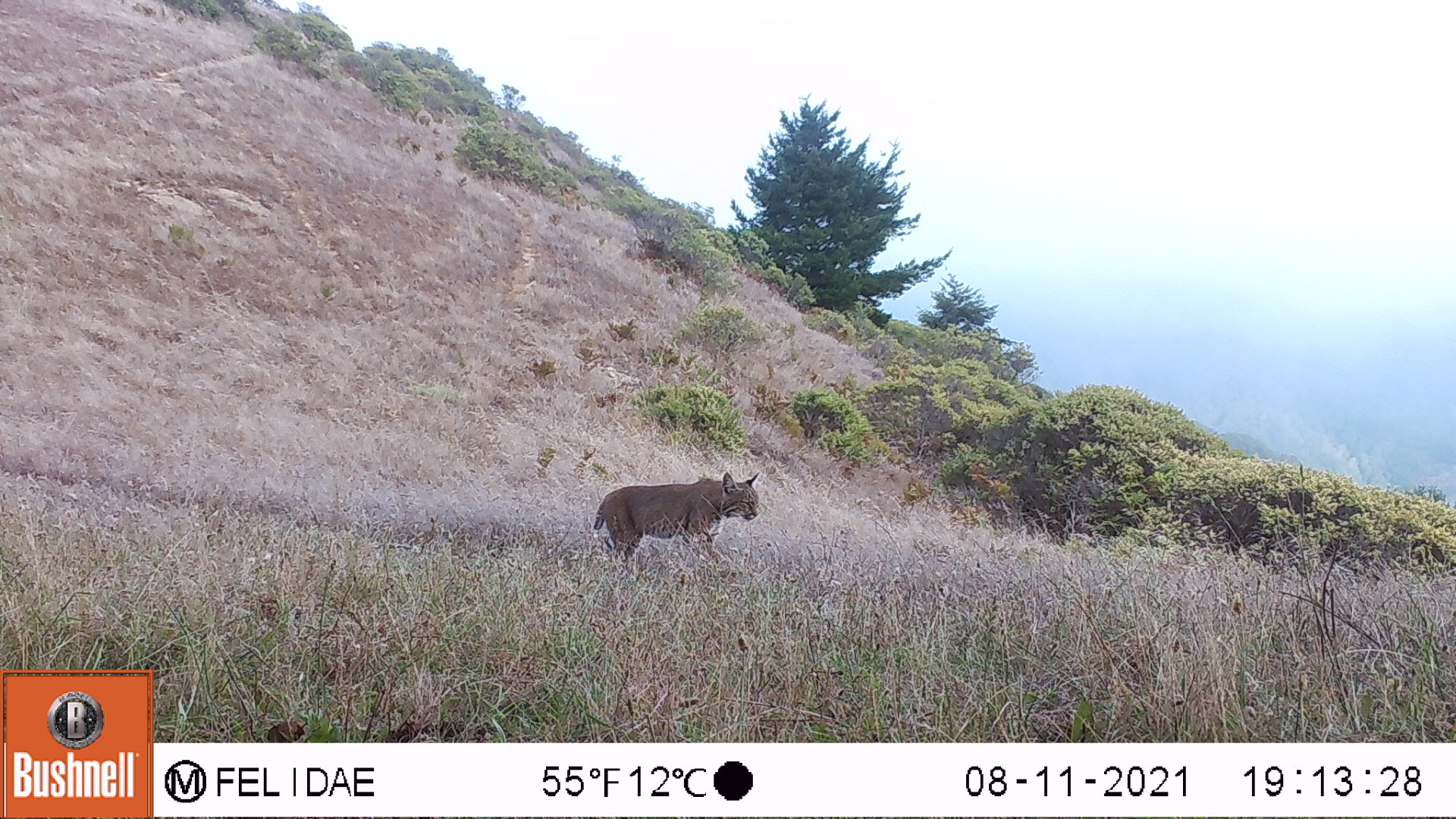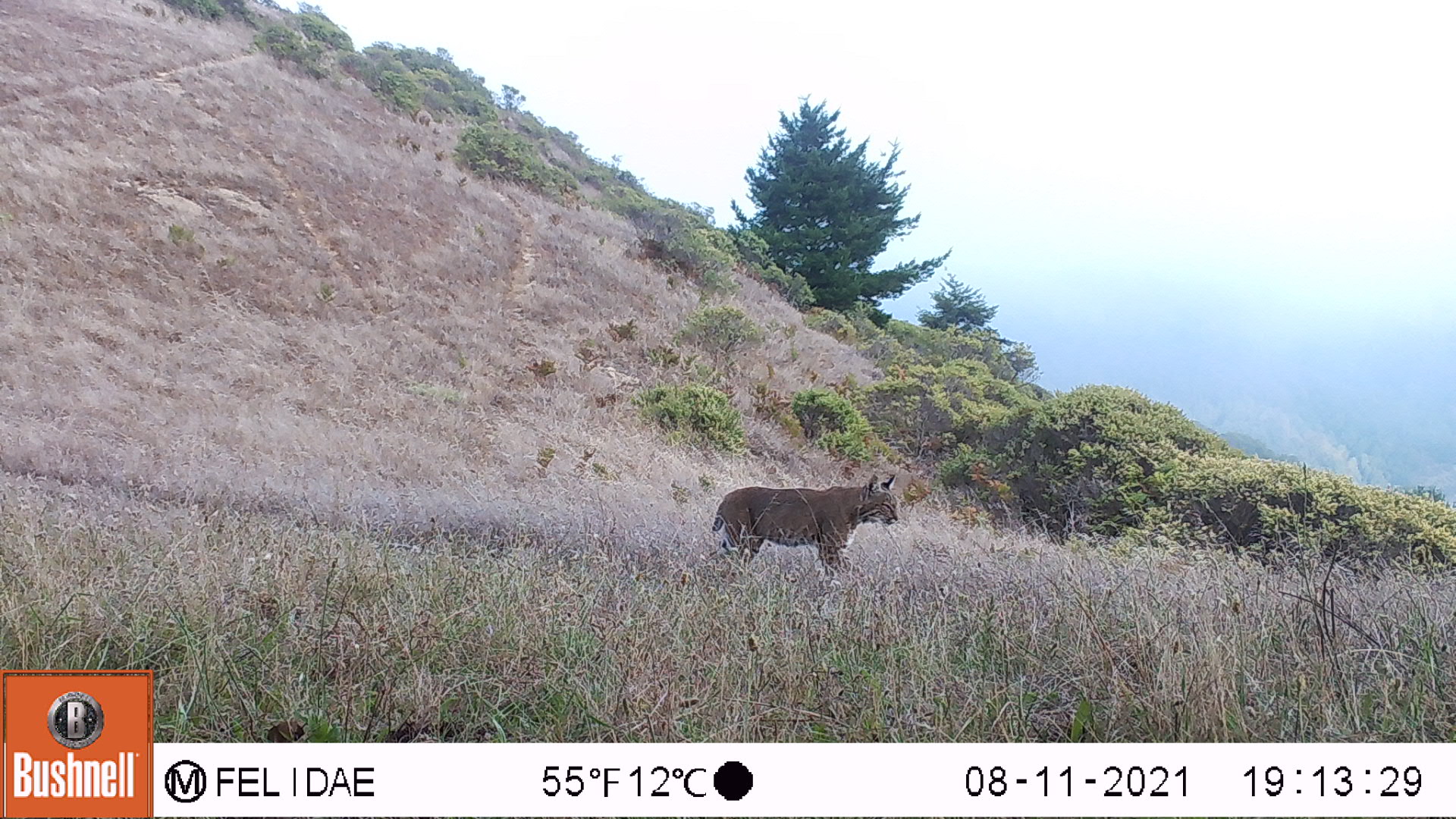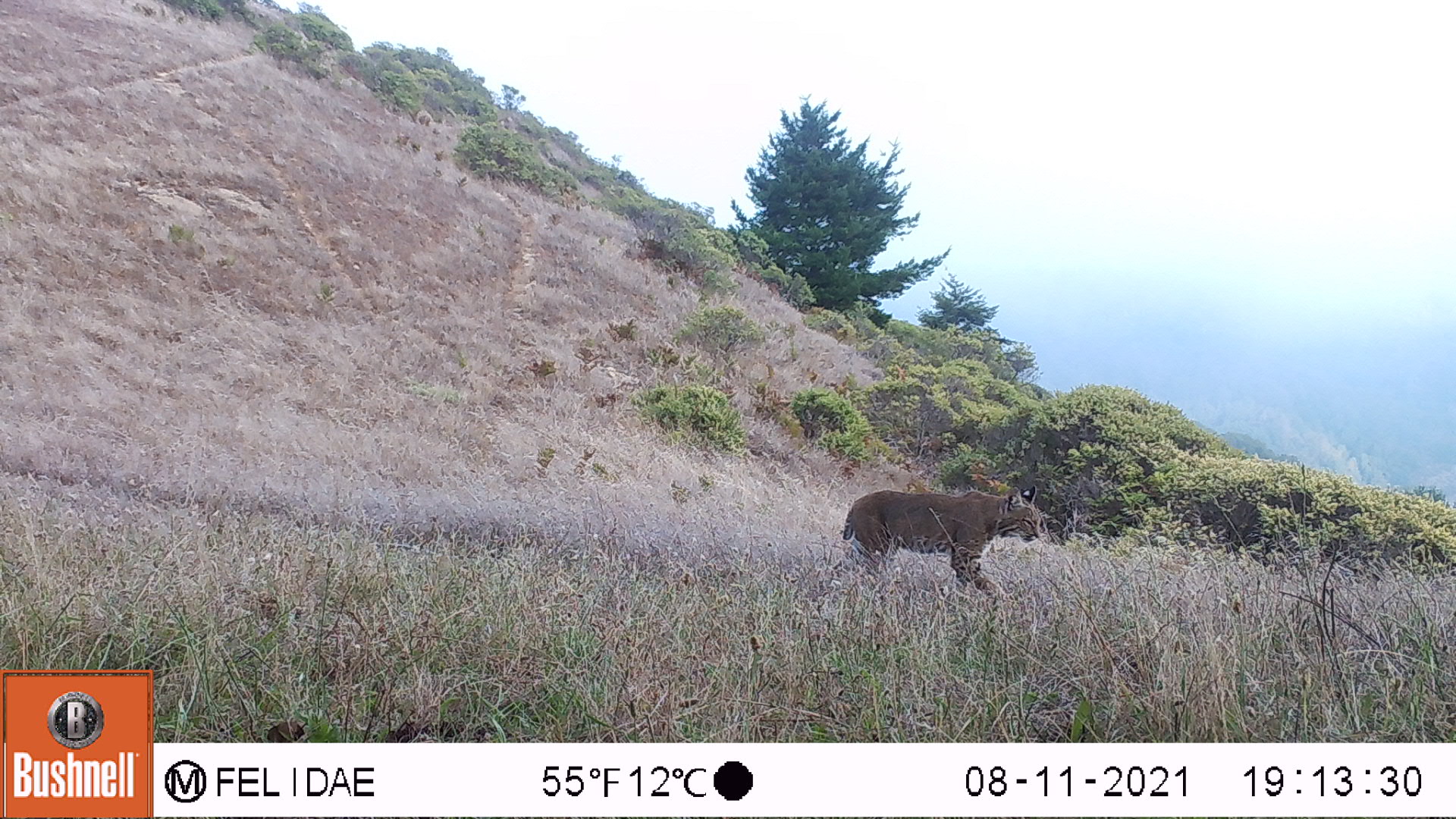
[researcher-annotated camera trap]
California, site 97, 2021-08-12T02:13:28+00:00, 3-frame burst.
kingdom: Animalia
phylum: Chordata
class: Mammalia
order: Carnivora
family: Felidae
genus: Lynx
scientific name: Lynx rufus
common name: bobcat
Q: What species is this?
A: Bobcat (Lynx rufus).